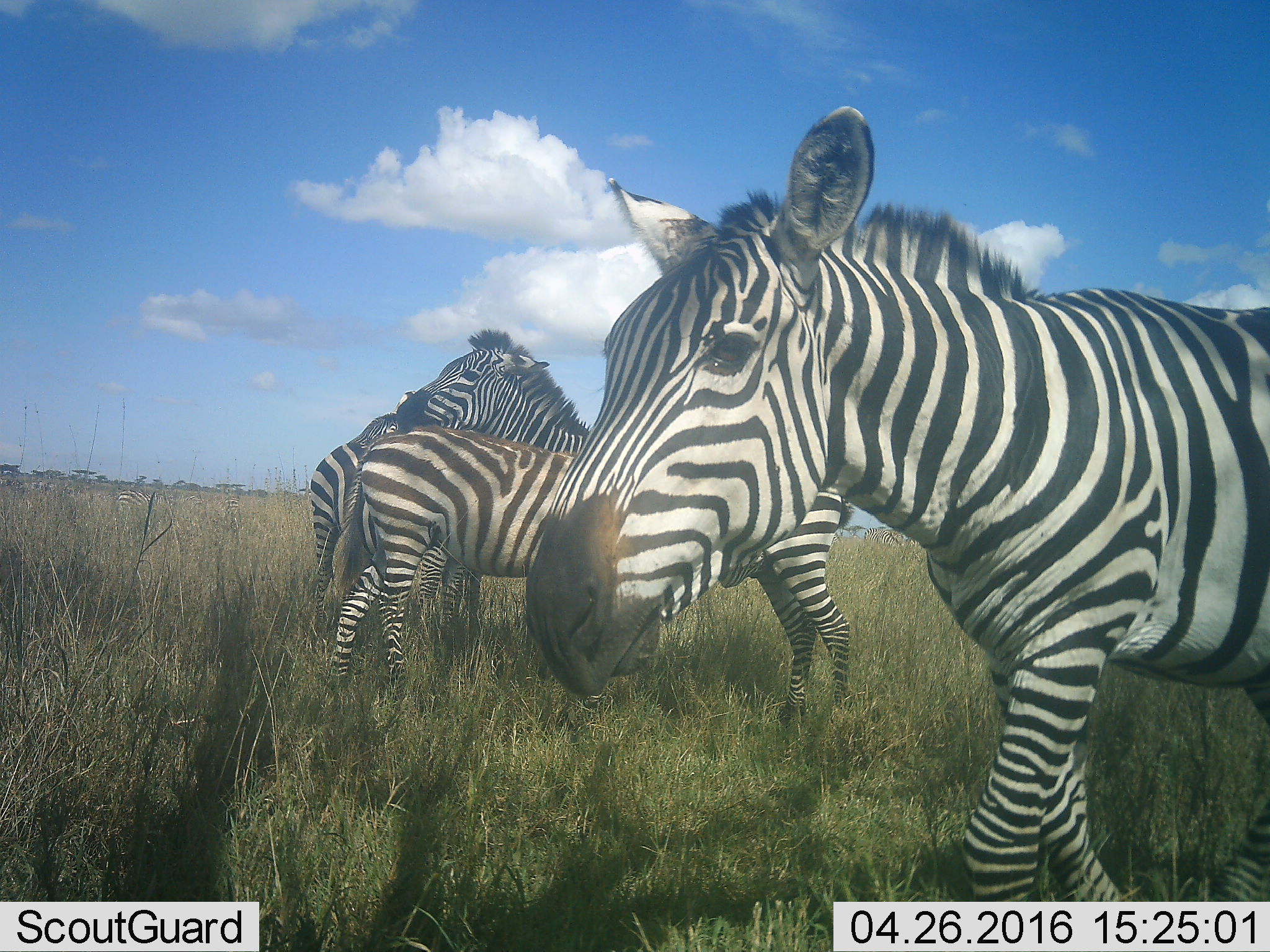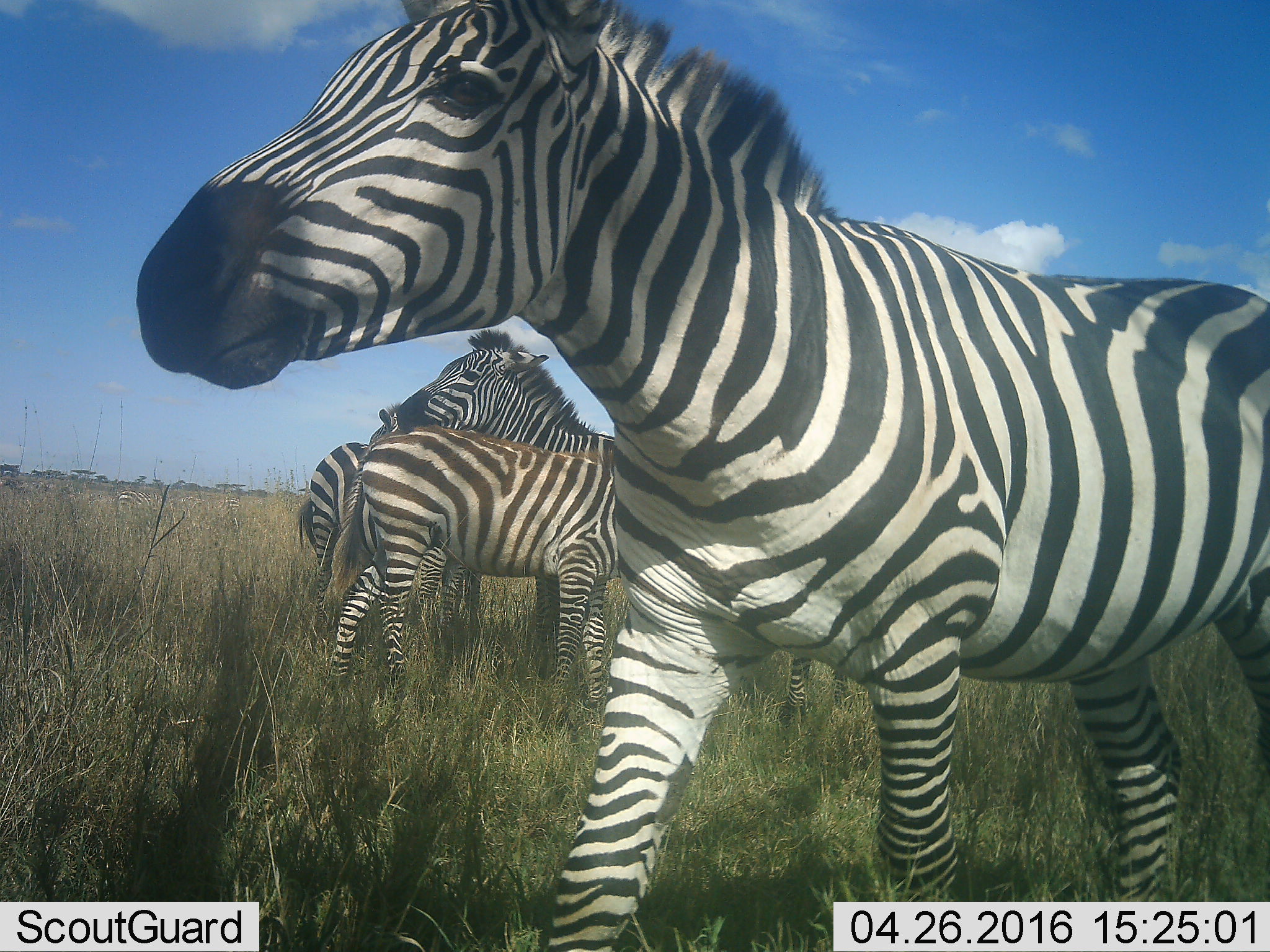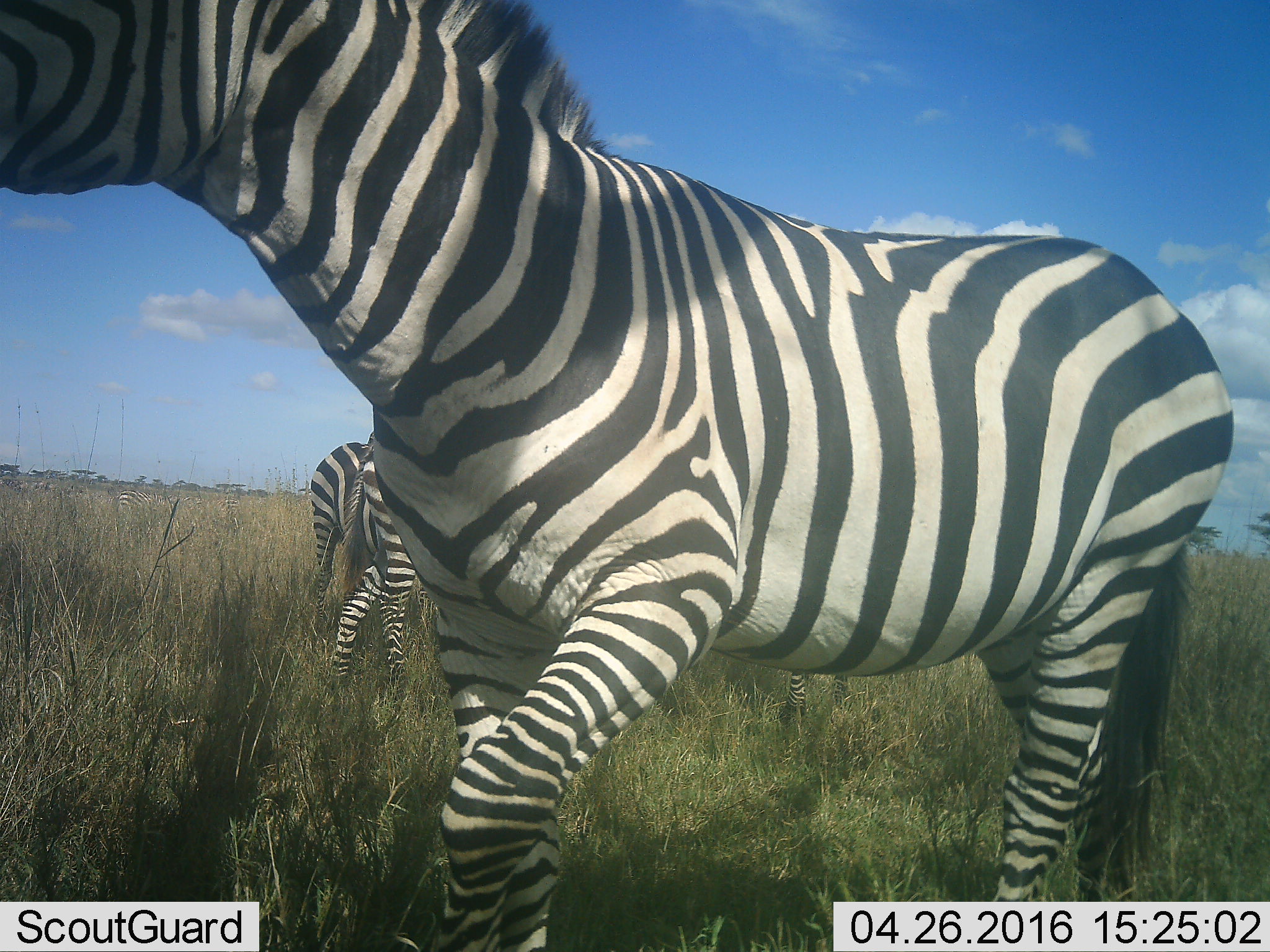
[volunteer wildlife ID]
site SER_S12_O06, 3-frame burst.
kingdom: Animalia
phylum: Chordata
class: Mammalia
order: Perissodactyla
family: Equidae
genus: Equus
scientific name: Equus quagga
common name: plains zebra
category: zebraplains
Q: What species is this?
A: Zebraplains (plains zebra) (Equus quagga).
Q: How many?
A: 4.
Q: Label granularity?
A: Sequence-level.